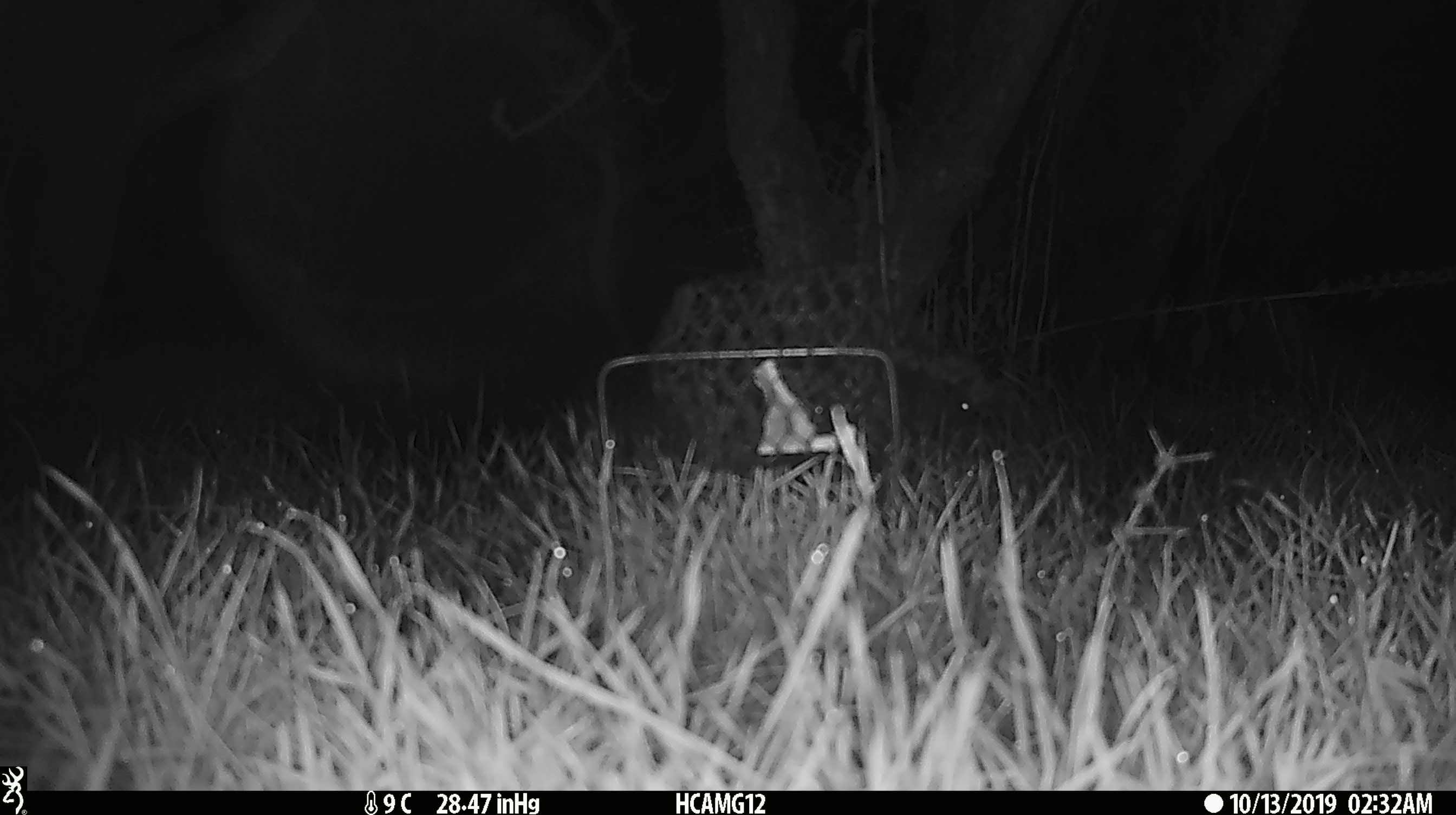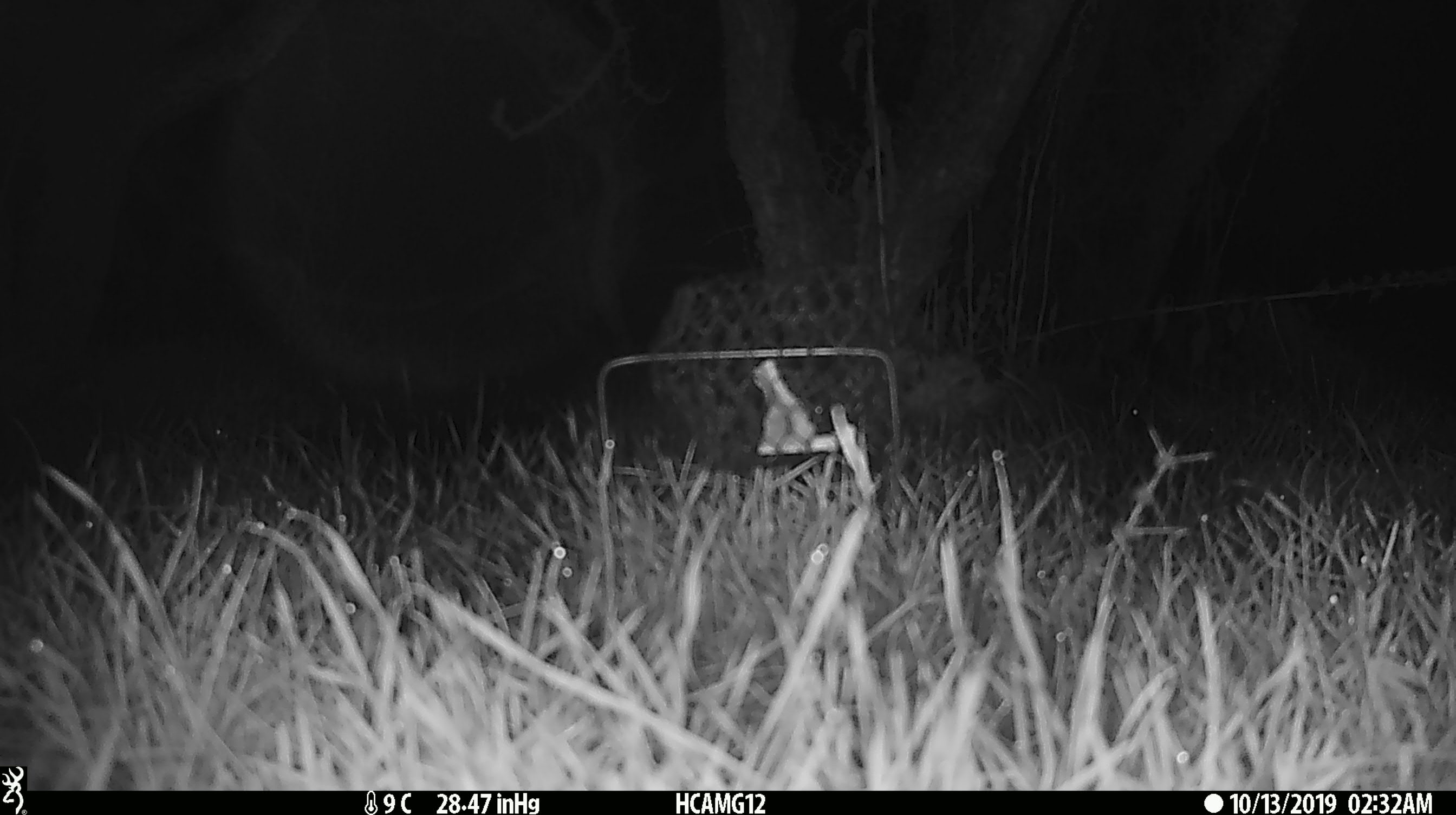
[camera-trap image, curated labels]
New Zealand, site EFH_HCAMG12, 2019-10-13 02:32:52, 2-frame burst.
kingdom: Animalia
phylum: Chordata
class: Mammalia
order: Eulipotyphla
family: Erinaceidae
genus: Erinaceus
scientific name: Erinaceus europaeus europaeus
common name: european hedgehog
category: hedgehog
Hedgehog (european hedgehog) (Erinaceus europaeus europaeus).